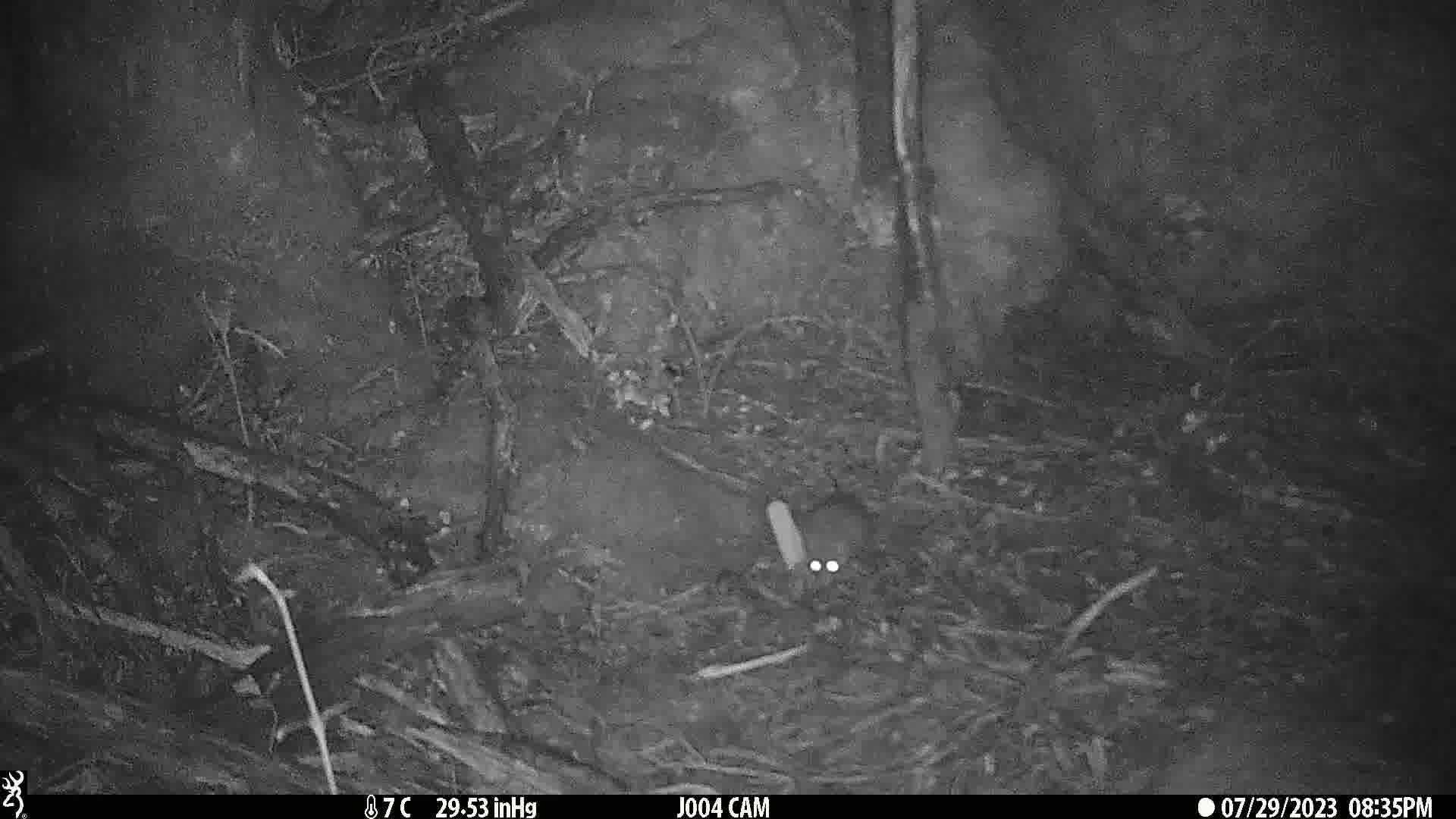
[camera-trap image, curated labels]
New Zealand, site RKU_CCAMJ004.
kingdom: Animalia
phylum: Chordata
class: Mammalia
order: Rodentia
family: Muridae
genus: Rattus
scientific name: Rattus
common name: rat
Rat (Rattus).